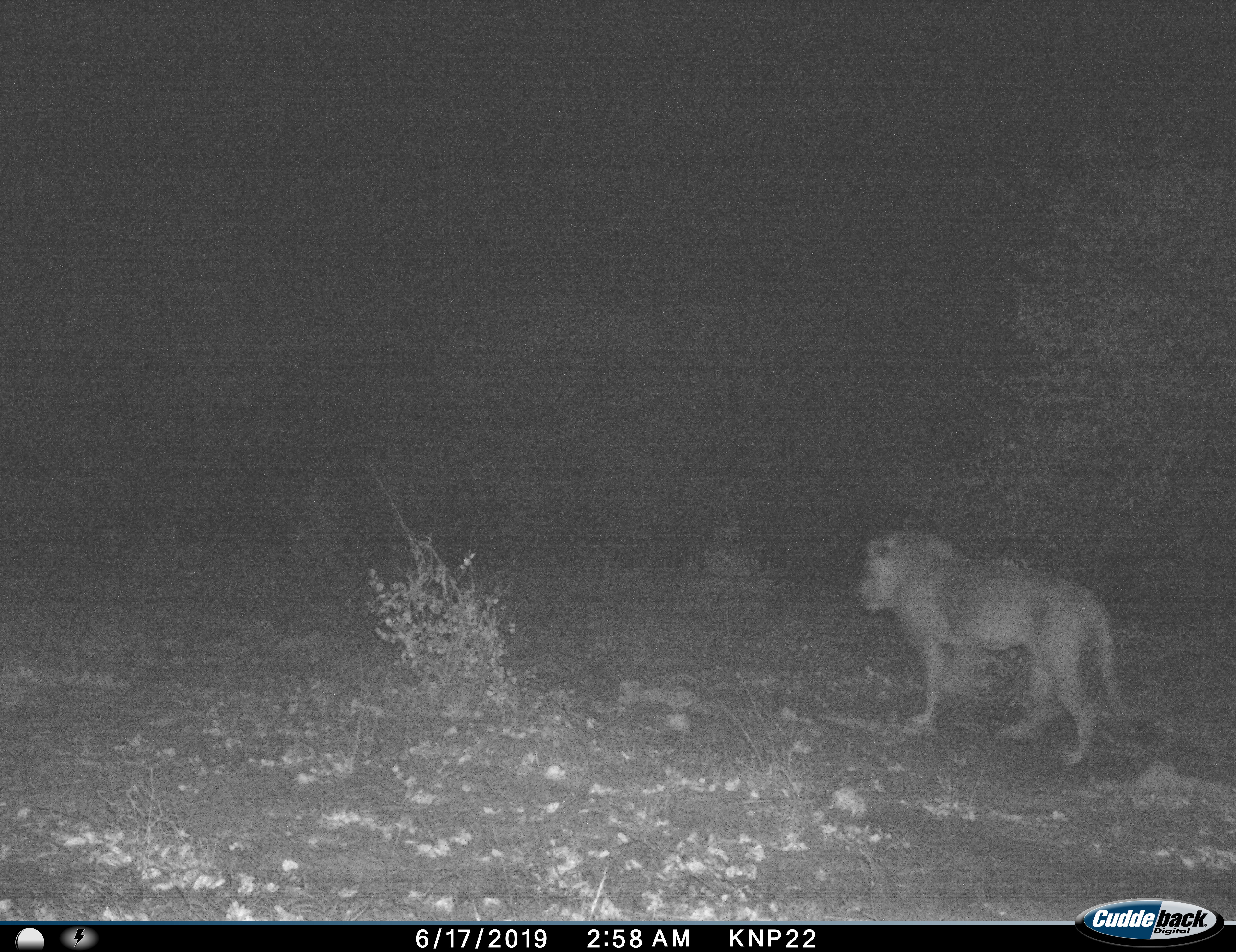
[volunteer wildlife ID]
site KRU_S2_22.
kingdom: Animalia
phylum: Chordata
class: Mammalia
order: Carnivora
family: Felidae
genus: Panthera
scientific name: Panthera leo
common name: lion male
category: lionmale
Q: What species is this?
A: Lionmale (lion male) (Panthera leo).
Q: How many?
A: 1.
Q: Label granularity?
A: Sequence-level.